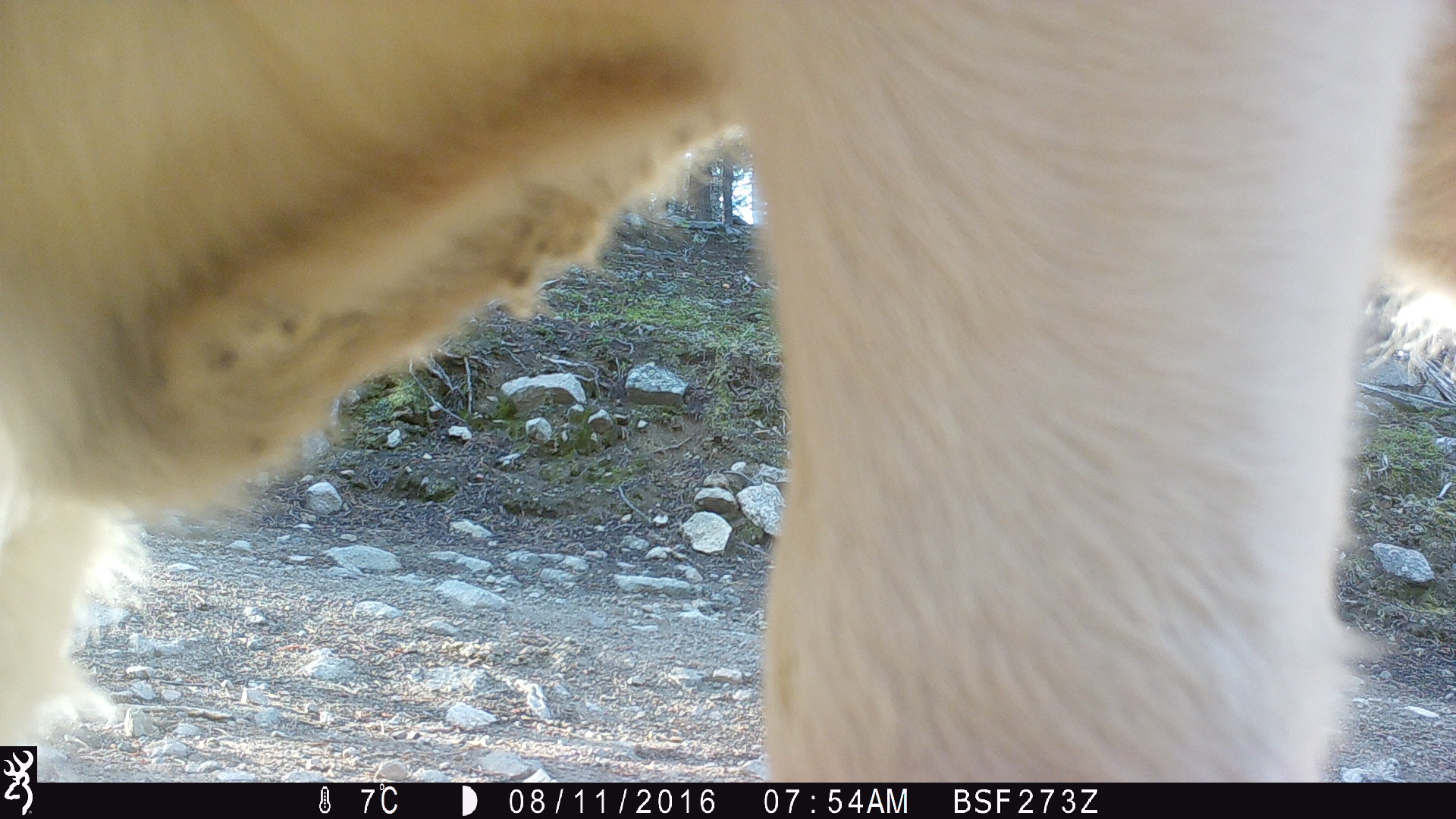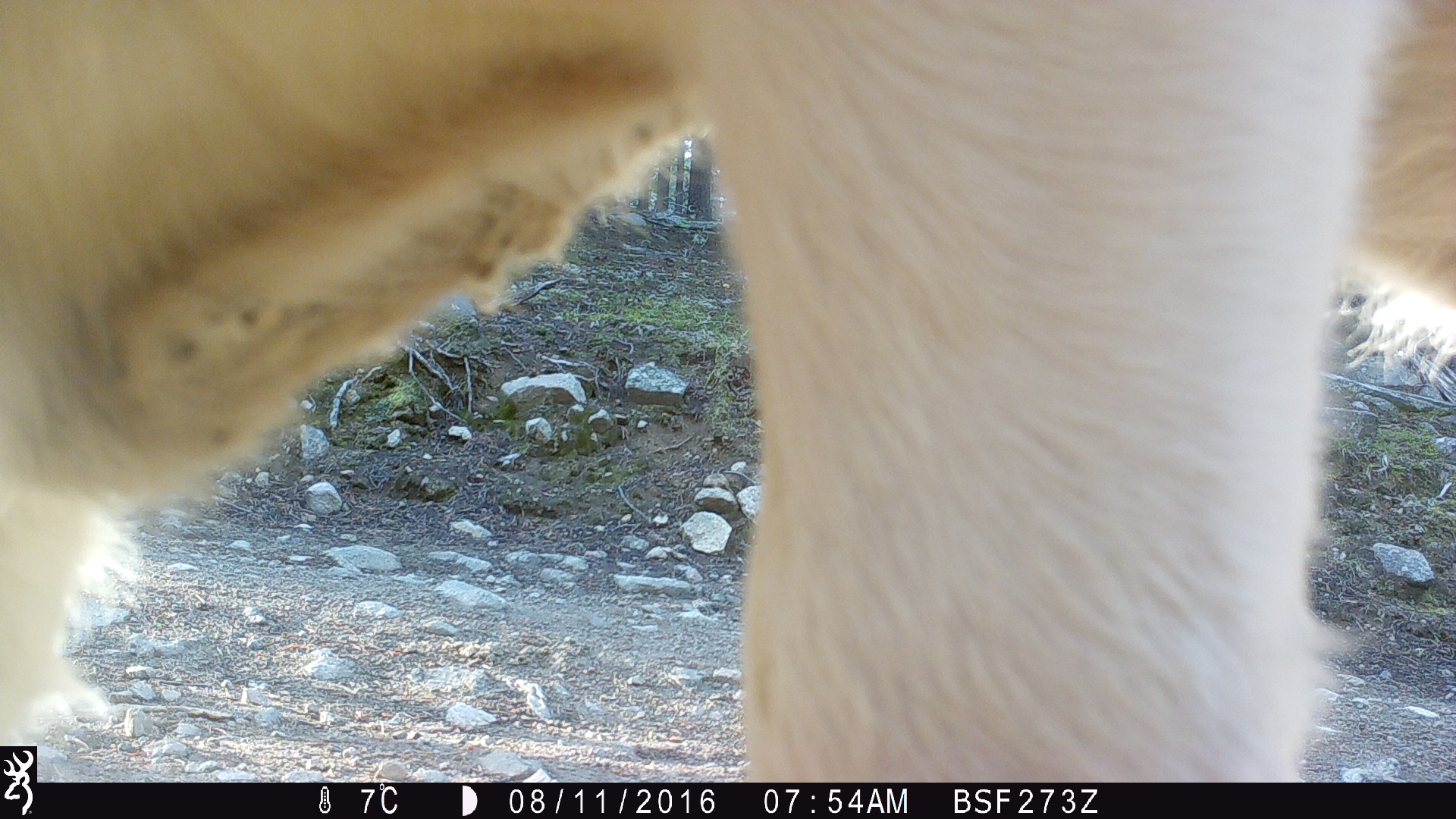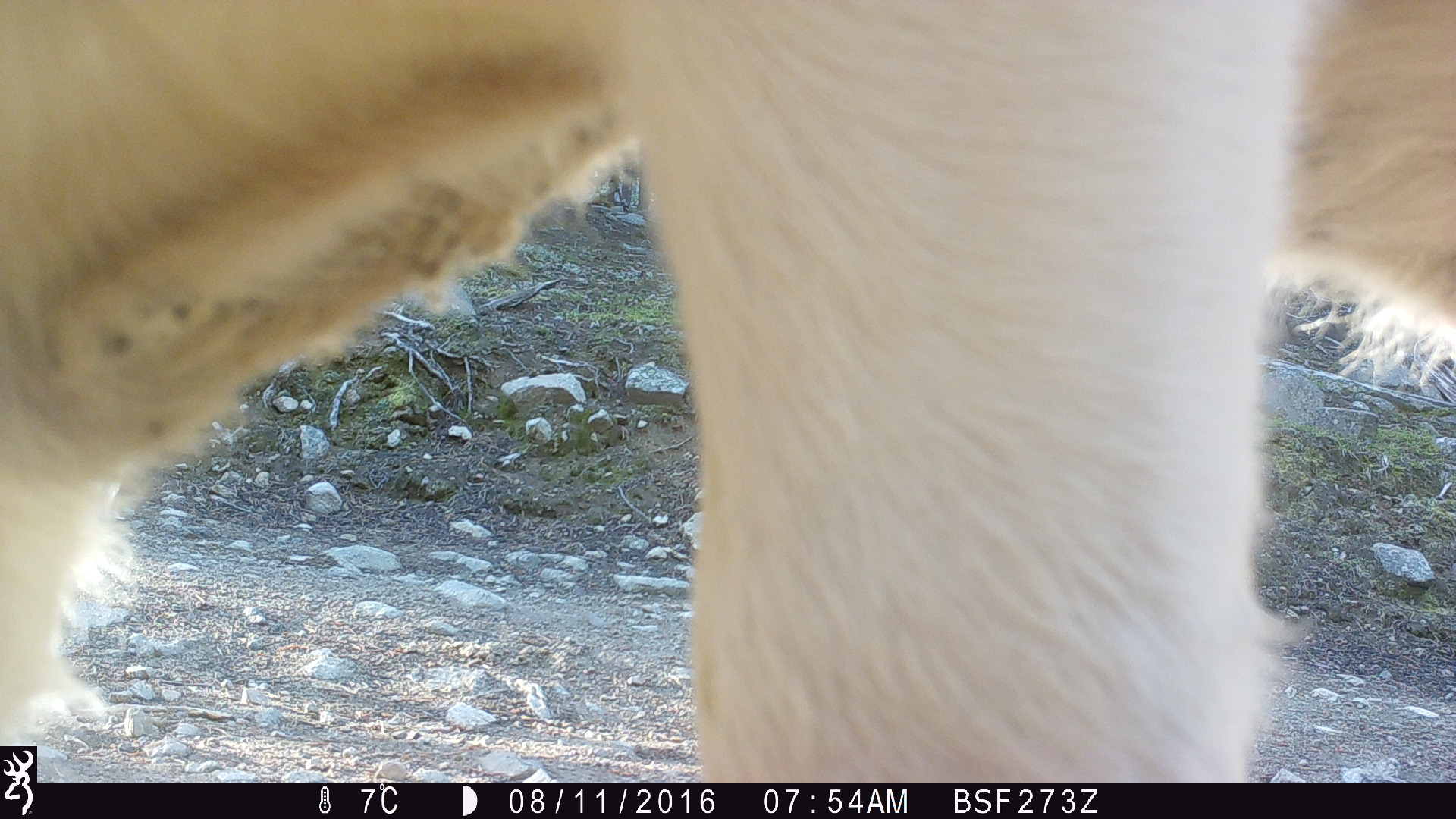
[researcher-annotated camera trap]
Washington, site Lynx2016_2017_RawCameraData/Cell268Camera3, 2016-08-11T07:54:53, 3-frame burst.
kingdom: Animalia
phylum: Chordata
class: Mammalia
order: Artiodactyla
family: Bovidae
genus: Bos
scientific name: Bos taurus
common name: domestic cattle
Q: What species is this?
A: Domestic cattle (Bos taurus).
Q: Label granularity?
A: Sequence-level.